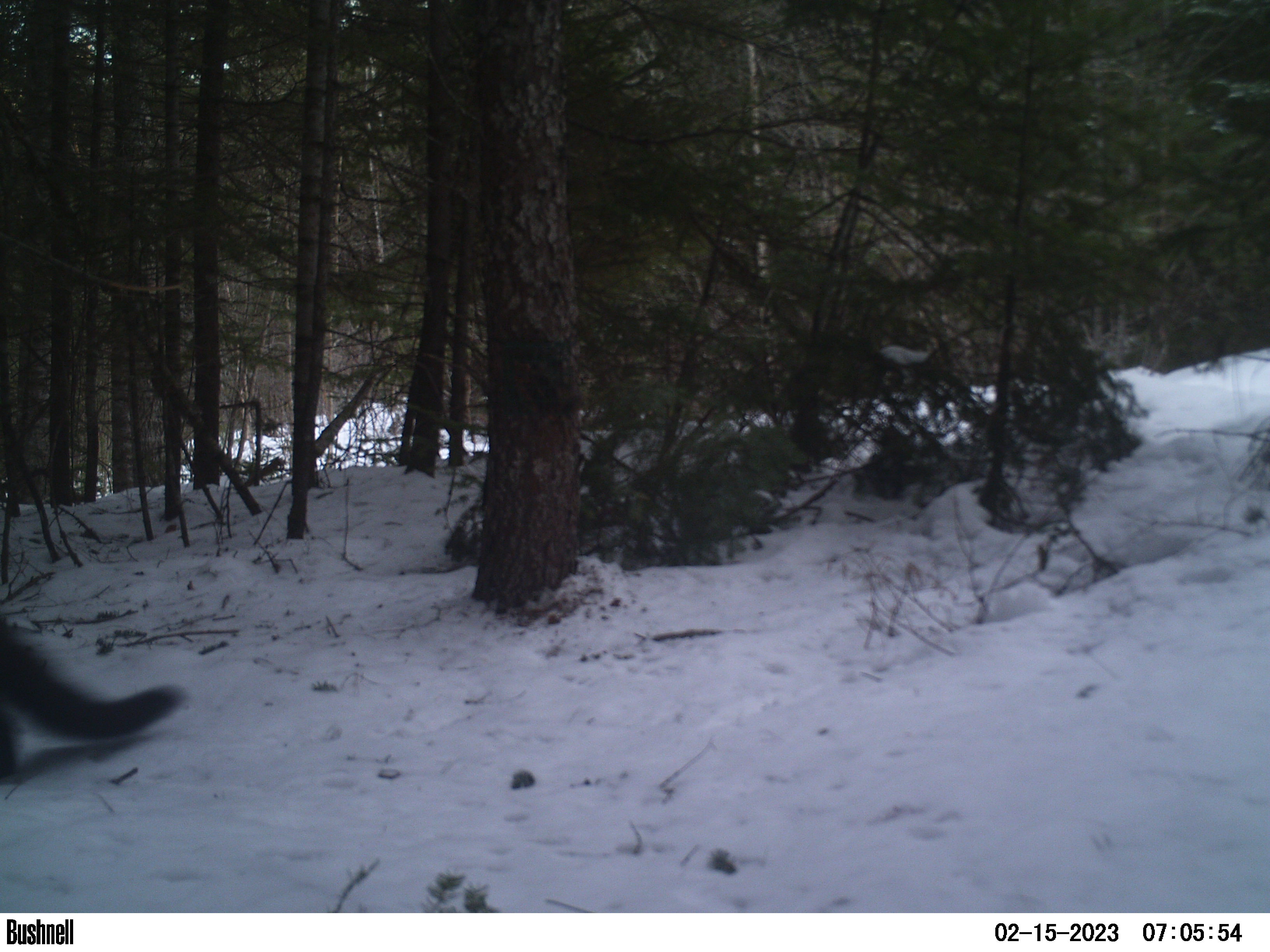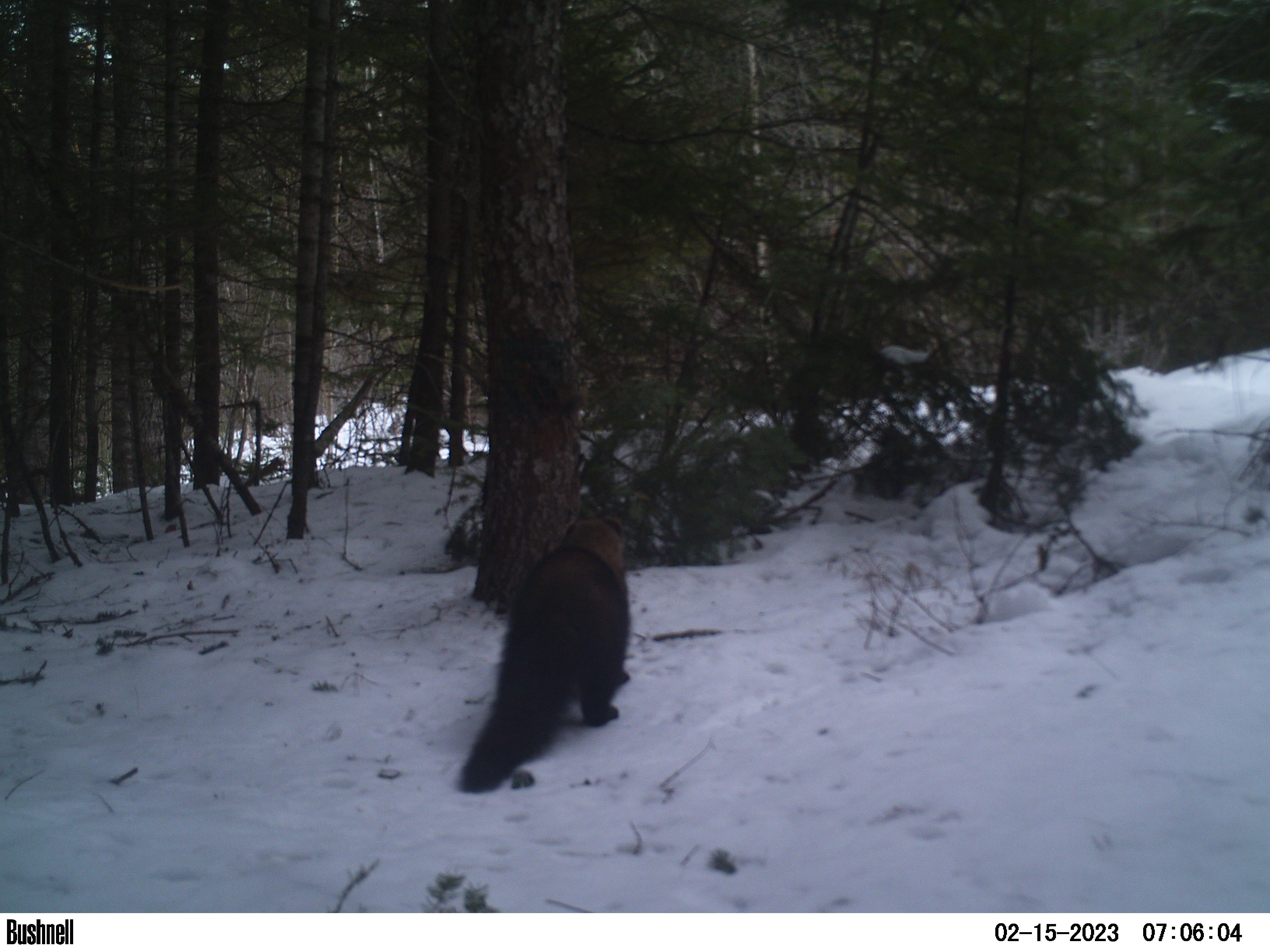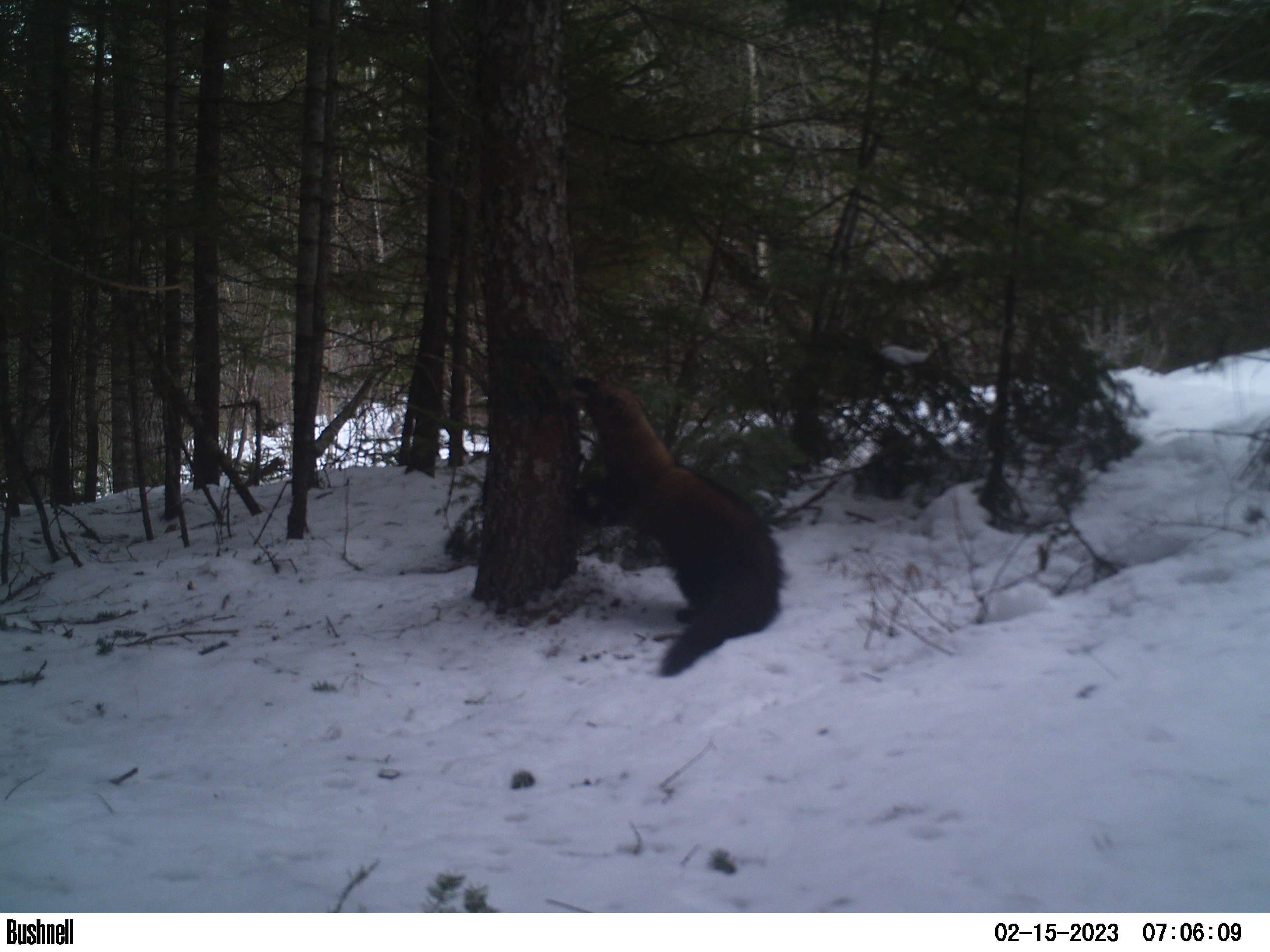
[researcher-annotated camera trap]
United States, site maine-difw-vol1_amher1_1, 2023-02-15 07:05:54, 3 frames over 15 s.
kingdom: Animalia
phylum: Chordata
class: Mammalia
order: Carnivora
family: Mustelidae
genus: Pekania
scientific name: Pekania pennanti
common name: fisher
Fisher (Pekania pennanti).